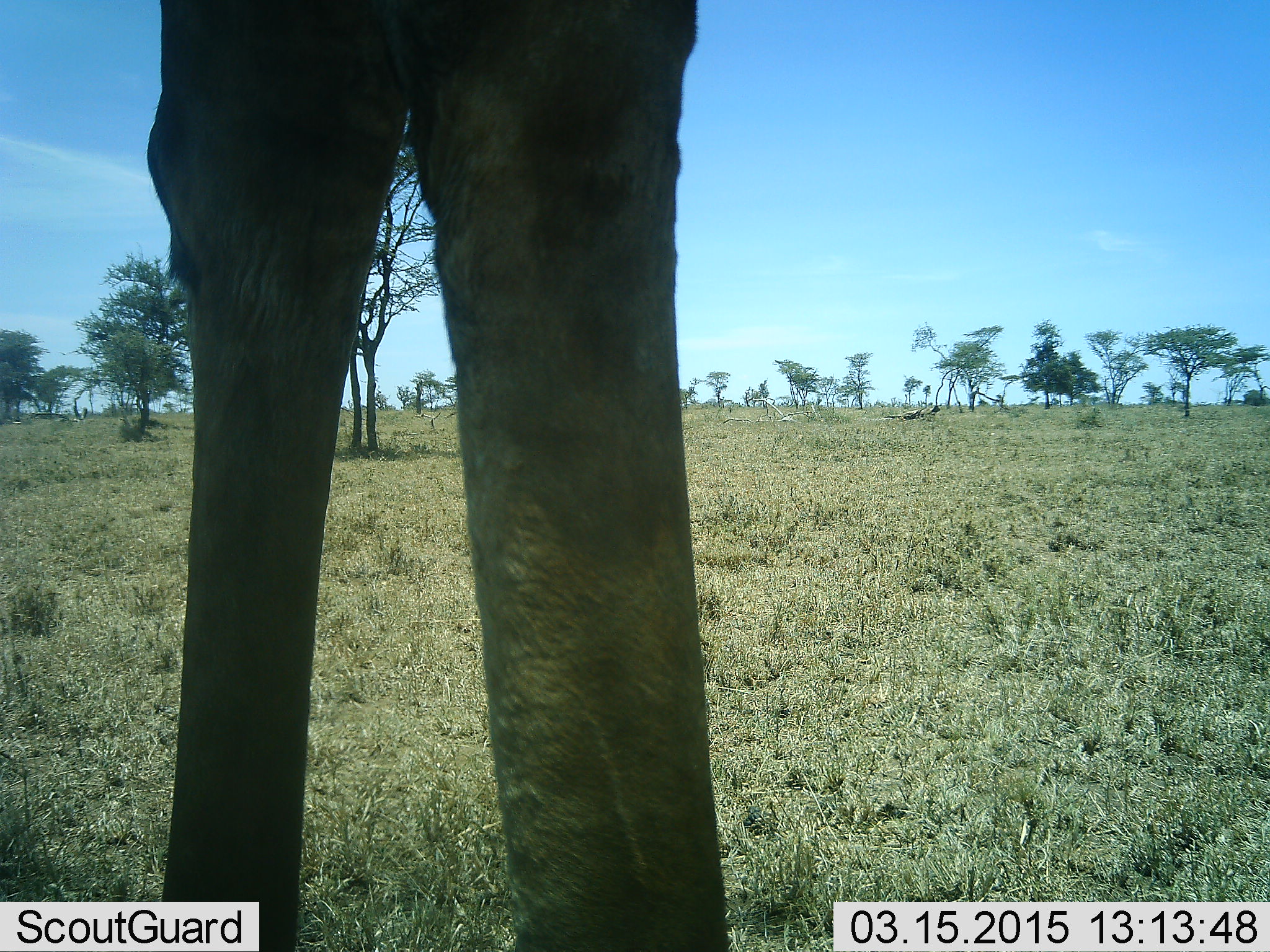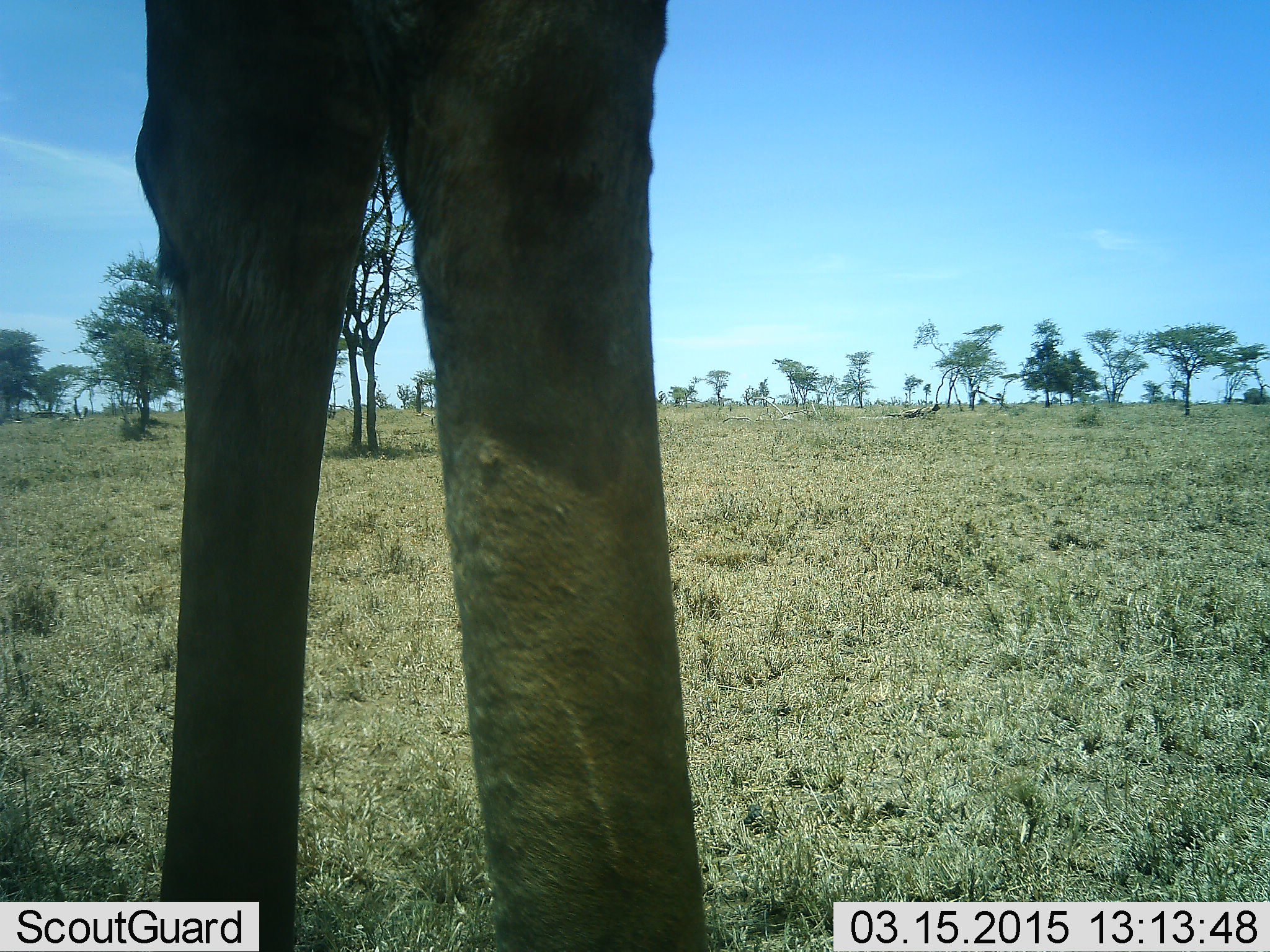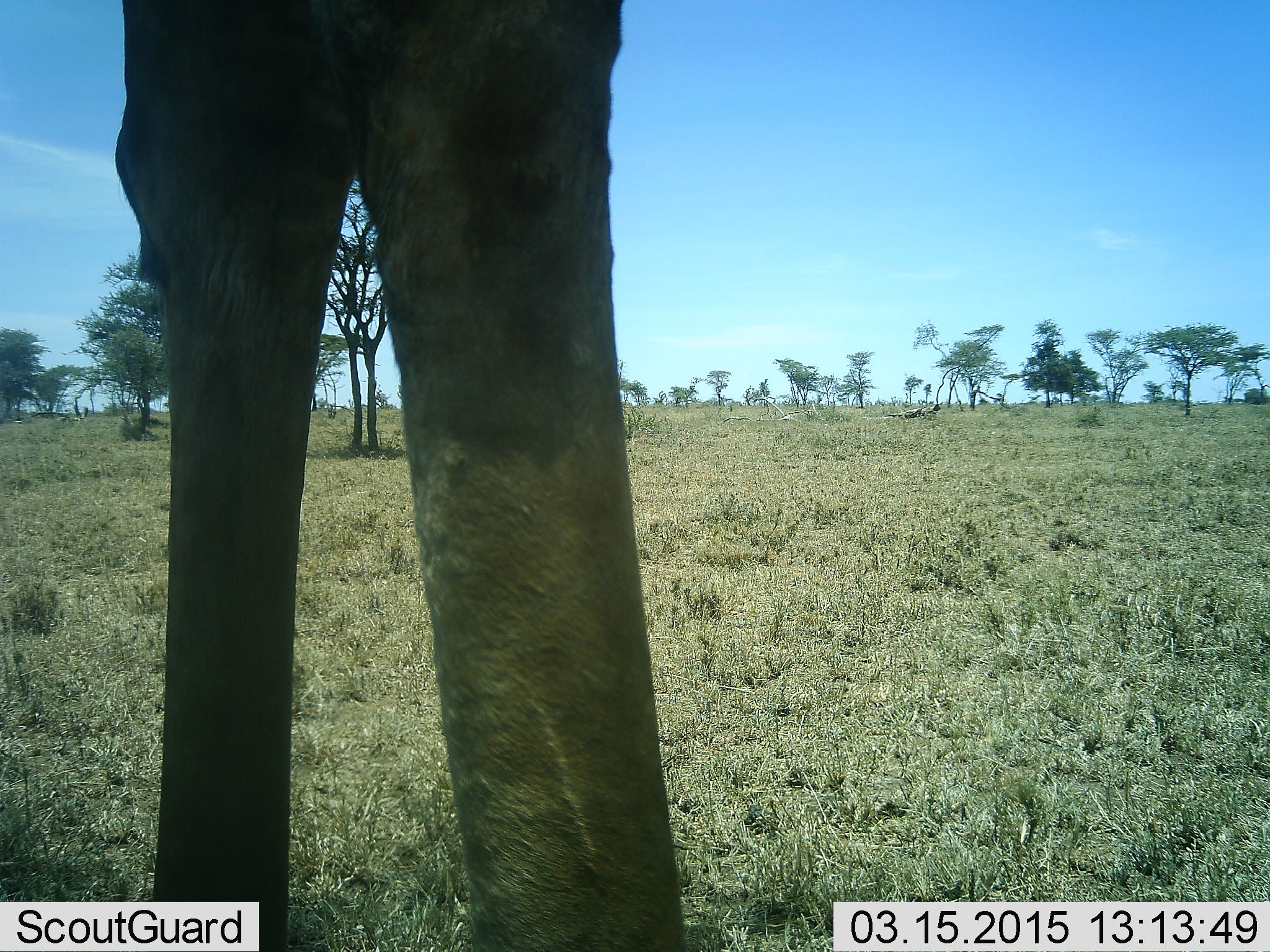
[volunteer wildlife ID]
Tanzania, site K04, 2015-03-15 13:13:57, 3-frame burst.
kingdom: Animalia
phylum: Chordata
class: Mammalia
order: Artiodactyla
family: Giraffidae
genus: Giraffa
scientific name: Giraffa camelopardalis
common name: giraffe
Giraffe (Giraffa camelopardalis), count 1. Behavior (volunteer vote fractions): standing 80%, resting 0%, moving 20%, interacting 0%. Young present (vote fraction): 0%. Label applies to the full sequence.